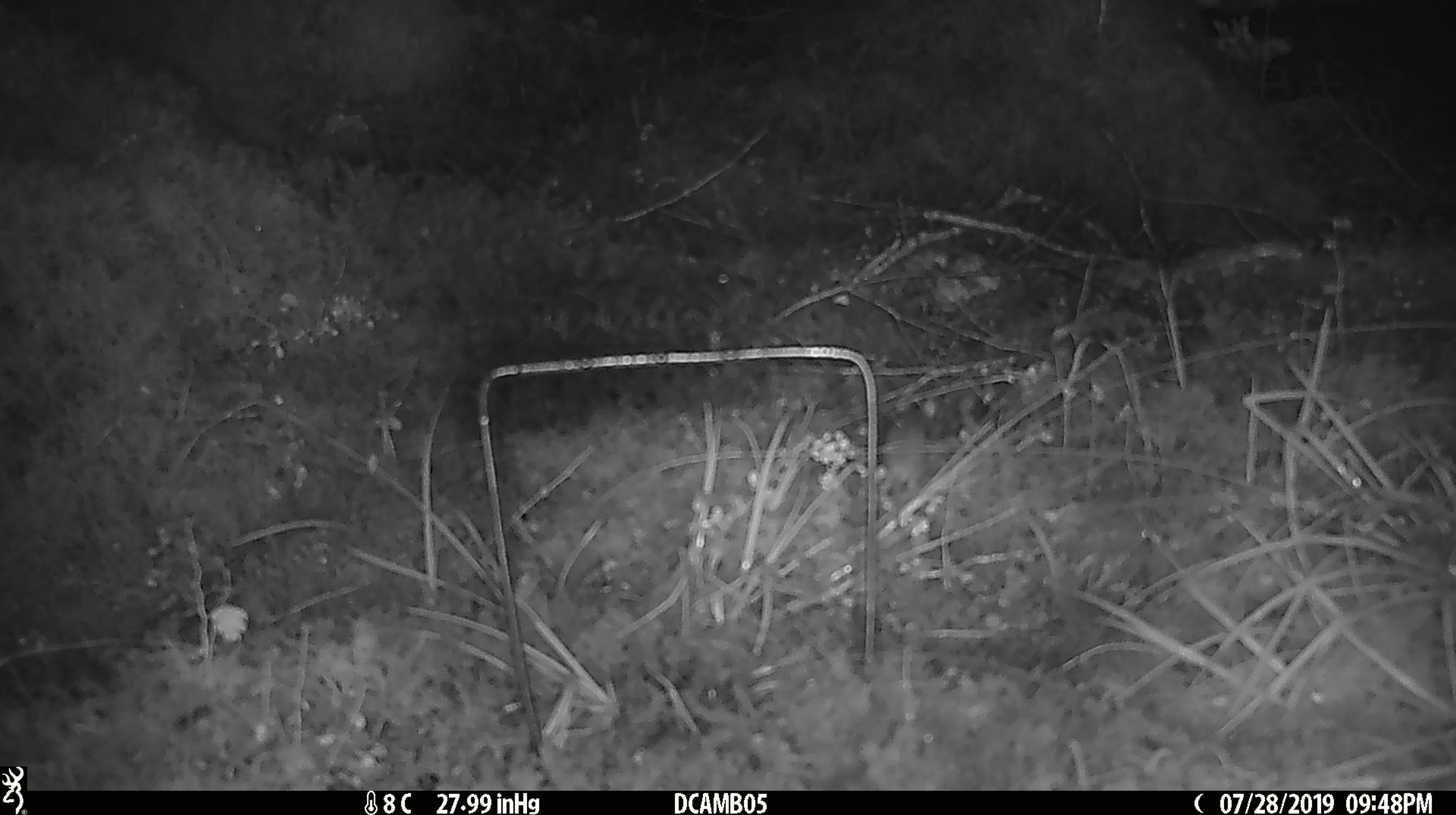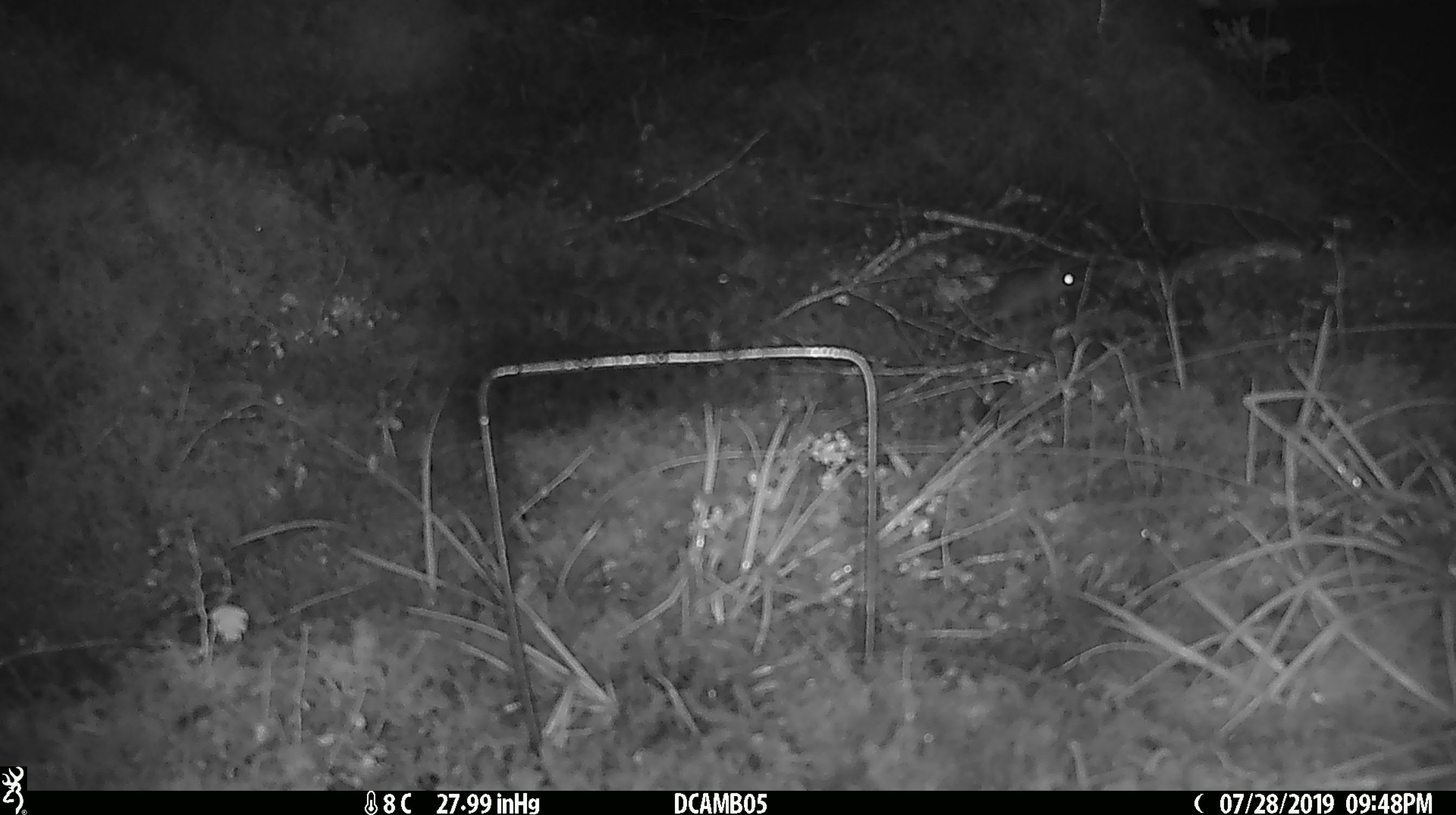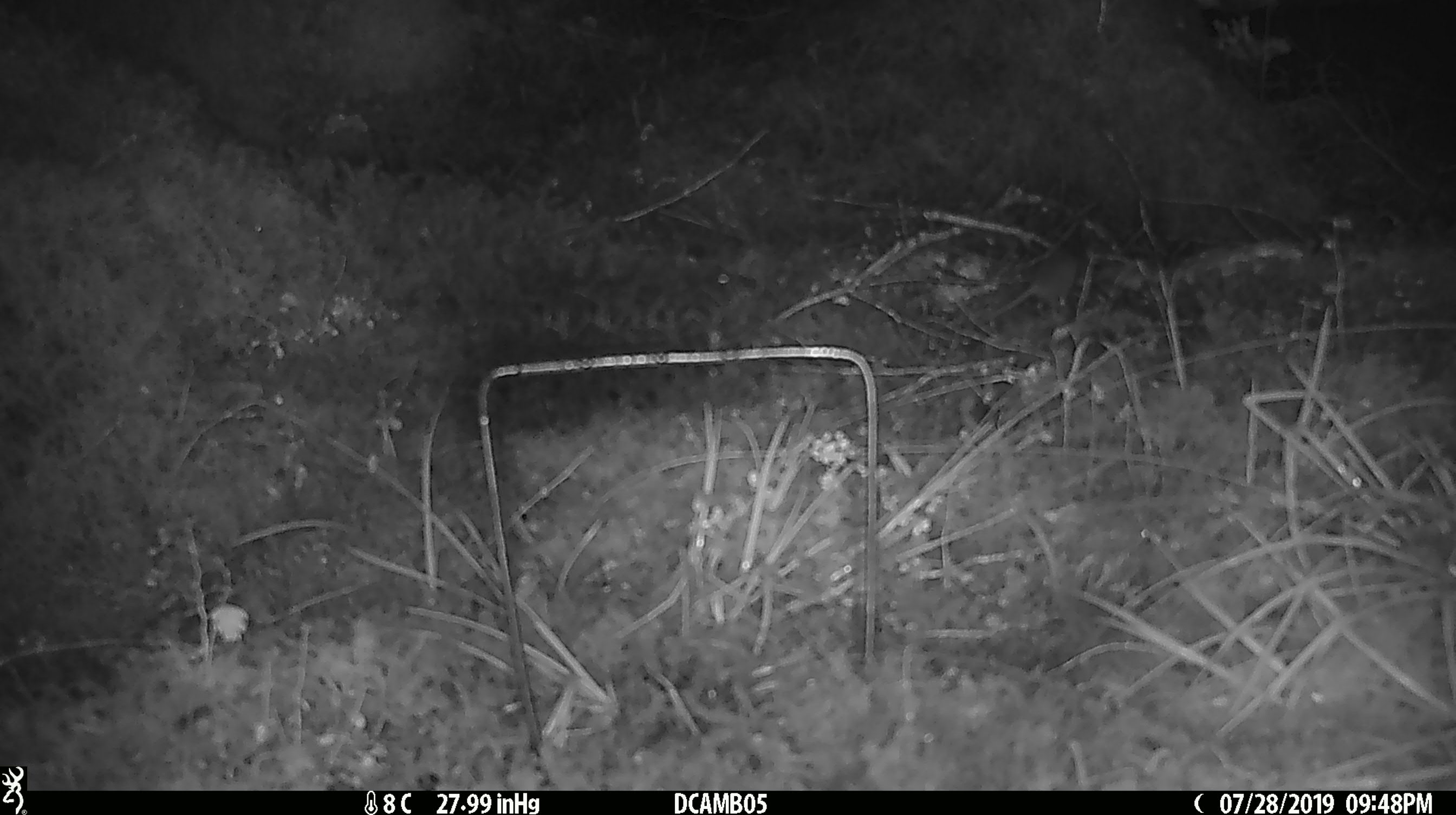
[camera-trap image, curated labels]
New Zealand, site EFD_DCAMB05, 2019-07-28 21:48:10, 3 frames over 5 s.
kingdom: Animalia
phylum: Chordata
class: Mammalia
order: Rodentia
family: Muridae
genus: Mus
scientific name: Mus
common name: mouse